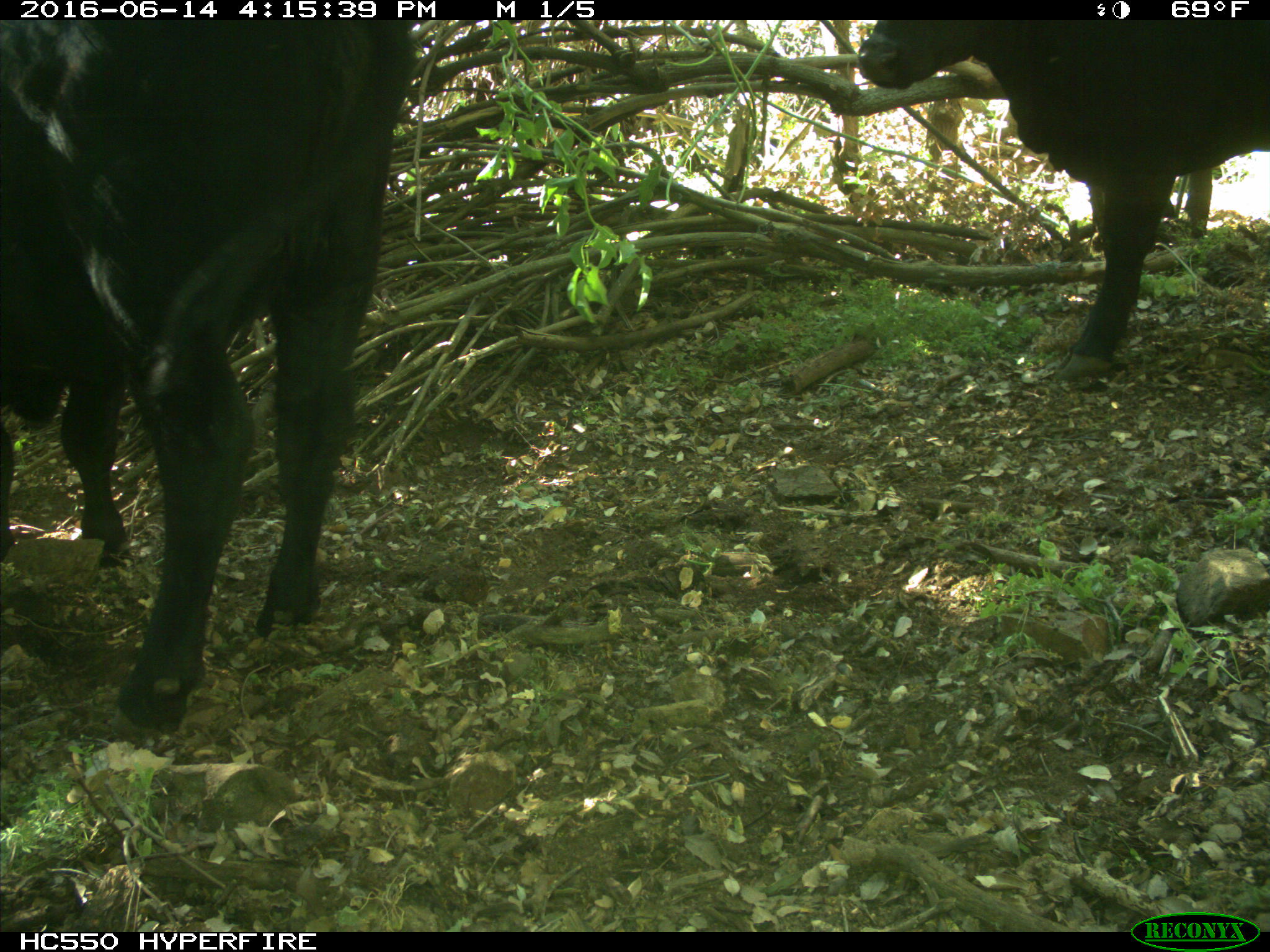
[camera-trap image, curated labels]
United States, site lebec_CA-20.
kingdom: Animalia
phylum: Chordata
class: Mammalia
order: Artiodactyla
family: Bovidae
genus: Bos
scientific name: Bos taurus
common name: domestic cow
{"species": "Bos taurus (domestic cow)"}